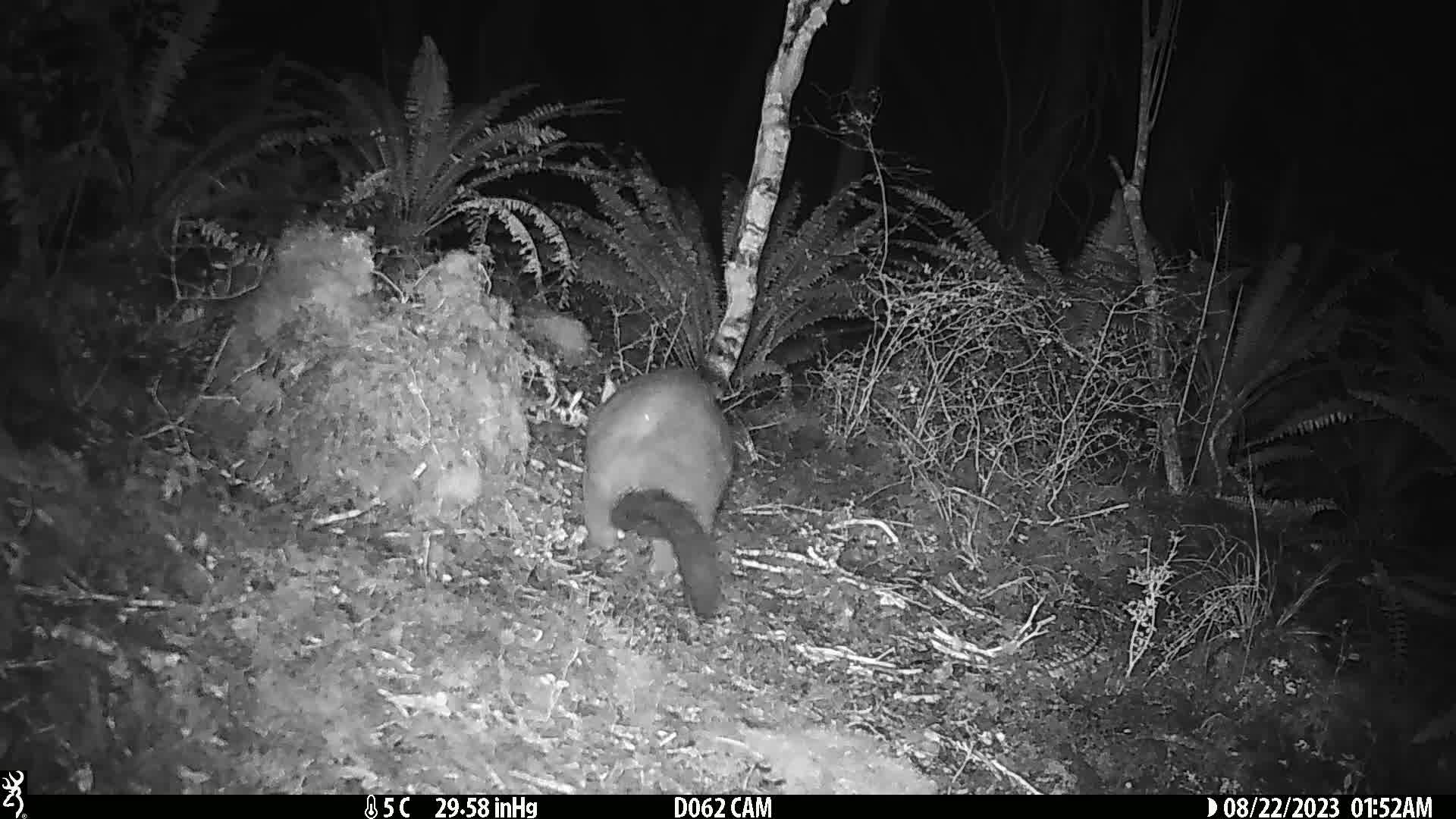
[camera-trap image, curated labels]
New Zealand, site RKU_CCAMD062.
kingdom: Animalia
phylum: Chordata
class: Mammalia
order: Diprotodontia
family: Phalangeridae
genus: Trichosurus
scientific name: Trichosurus vulpecula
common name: common brushtail possum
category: possum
Possum (common brushtail possum) (Trichosurus vulpecula).